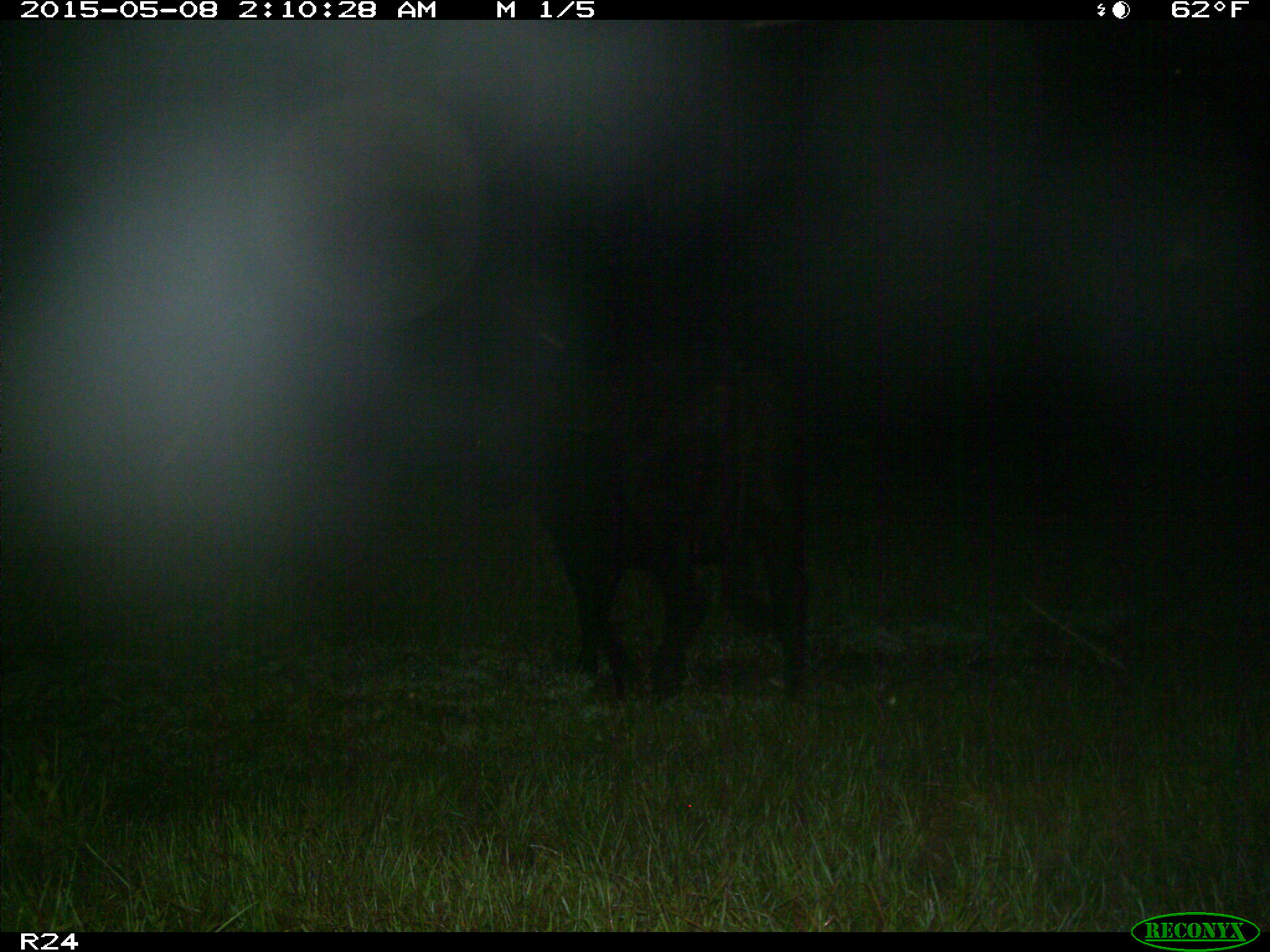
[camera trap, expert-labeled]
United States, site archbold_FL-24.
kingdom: Animalia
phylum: Chordata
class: Mammalia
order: Artiodactyla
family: Bovidae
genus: Bos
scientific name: Bos taurus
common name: domestic cow